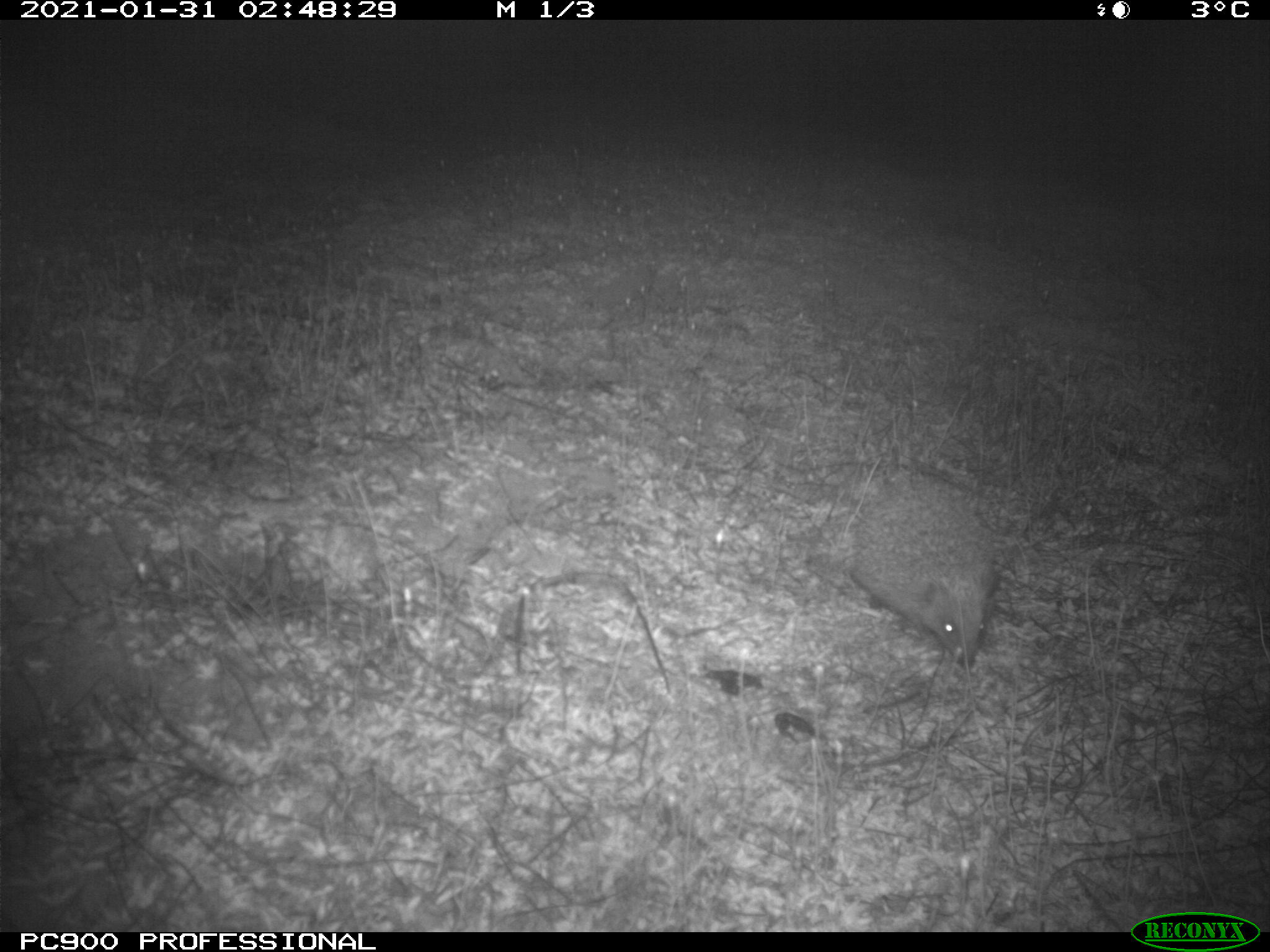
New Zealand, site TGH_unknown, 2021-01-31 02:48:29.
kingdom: Animalia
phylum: Chordata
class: Mammalia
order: Eulipotyphla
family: Erinaceidae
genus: Erinaceus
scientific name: Erinaceus europaeus europaeus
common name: european hedgehog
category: hedgehog